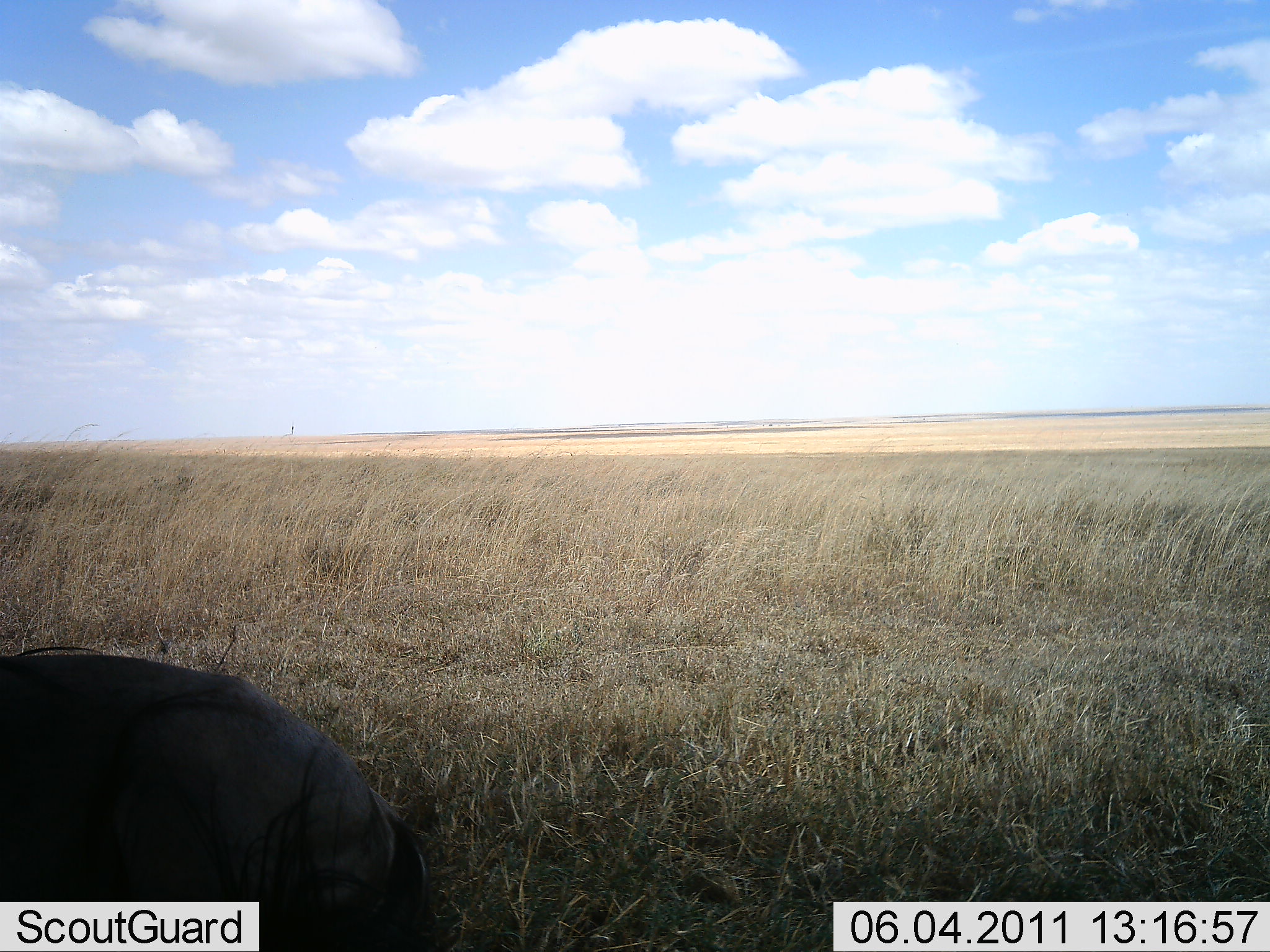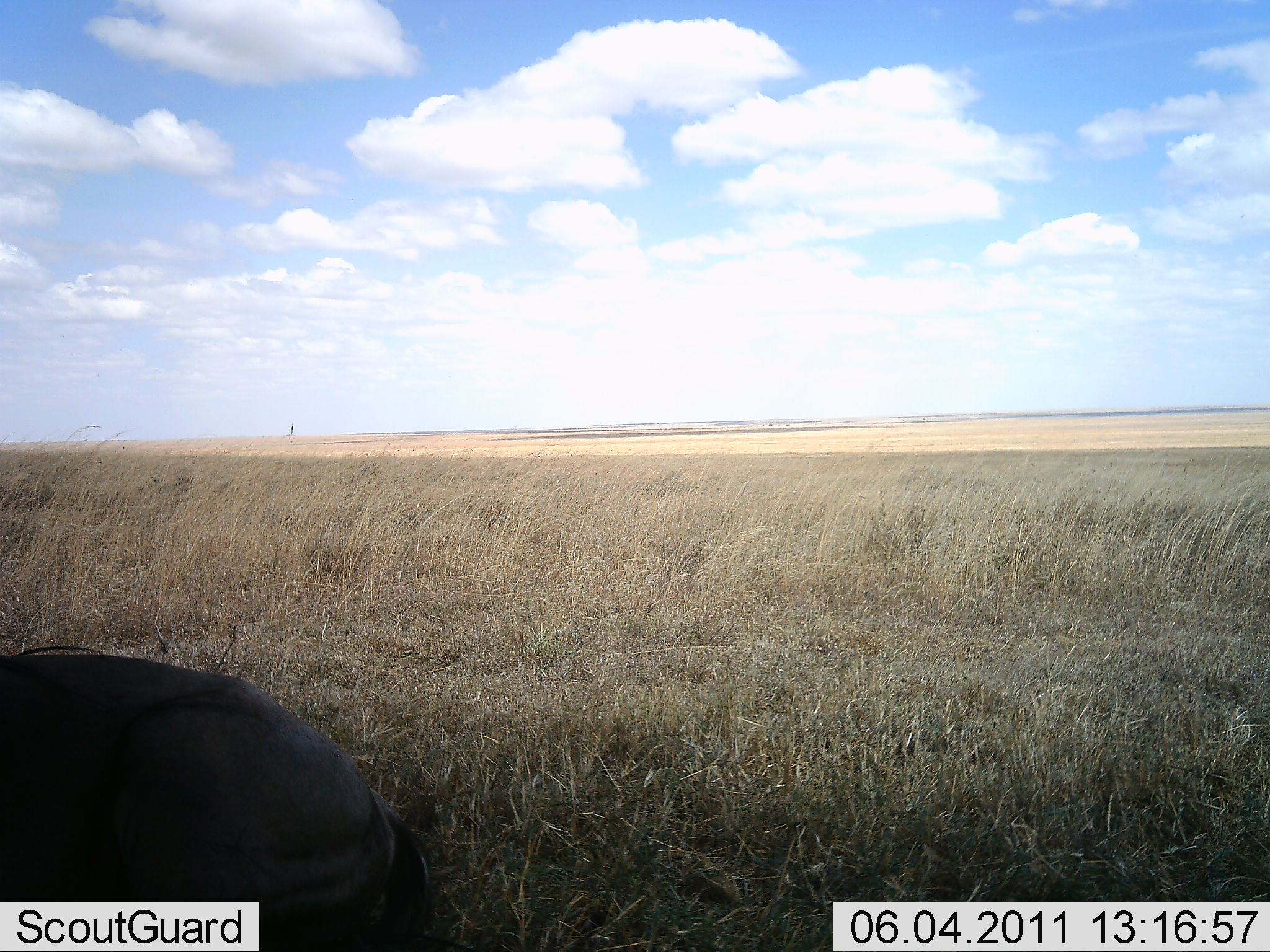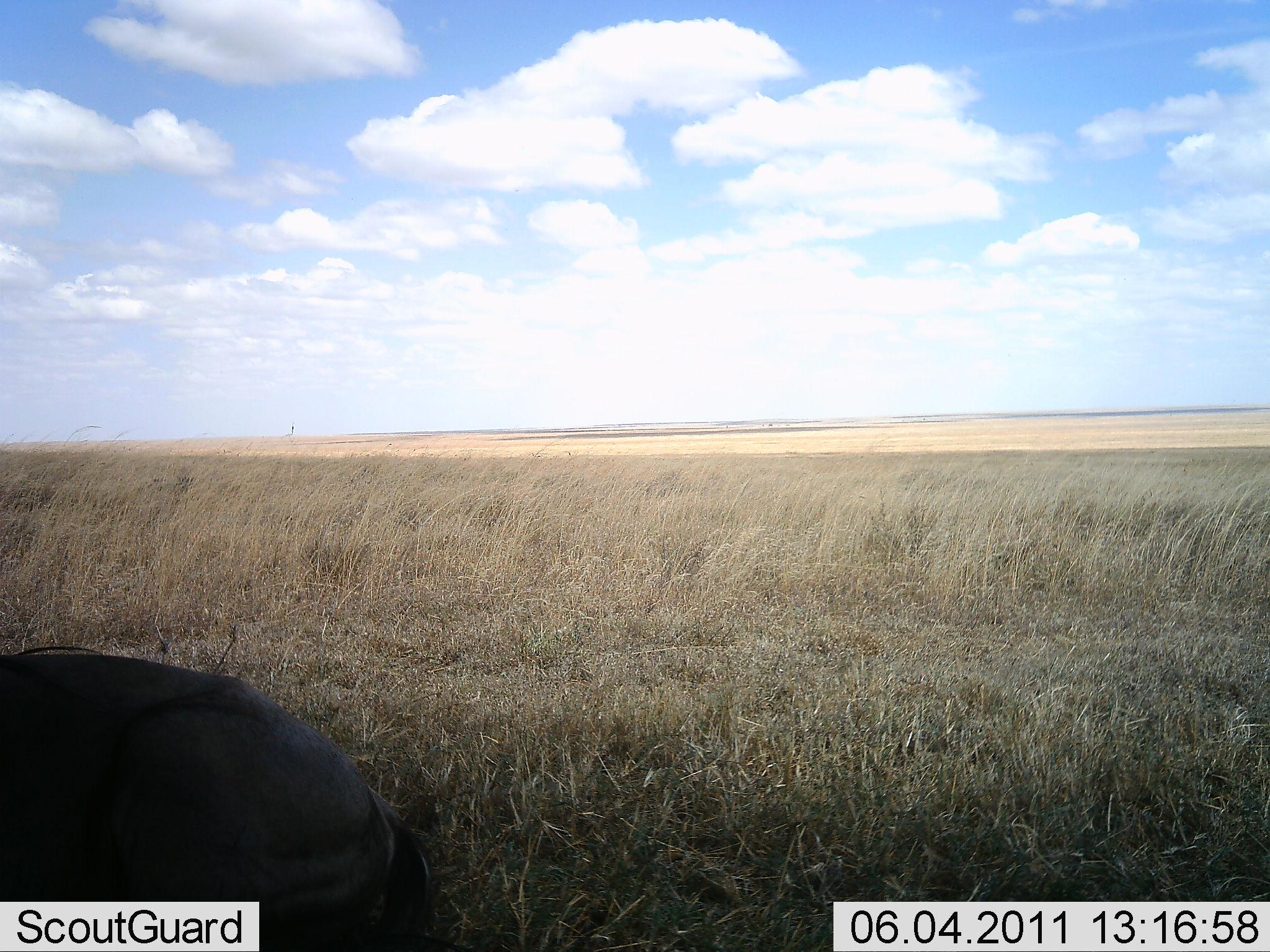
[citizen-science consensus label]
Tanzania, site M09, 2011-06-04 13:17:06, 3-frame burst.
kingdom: Animalia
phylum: Chordata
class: Mammalia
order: Artiodactyla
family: Bovidae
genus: Connochaetes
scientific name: Connochaetes taurinus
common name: blue wildebeest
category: wildebeest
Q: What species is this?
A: Wildebeest (blue wildebeest) (Connochaetes taurinus).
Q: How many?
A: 1.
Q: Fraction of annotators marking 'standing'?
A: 14%.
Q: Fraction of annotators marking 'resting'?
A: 57%.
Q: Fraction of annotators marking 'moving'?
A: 0%.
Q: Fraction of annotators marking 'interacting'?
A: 0%.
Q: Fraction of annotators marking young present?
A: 0%.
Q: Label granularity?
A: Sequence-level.